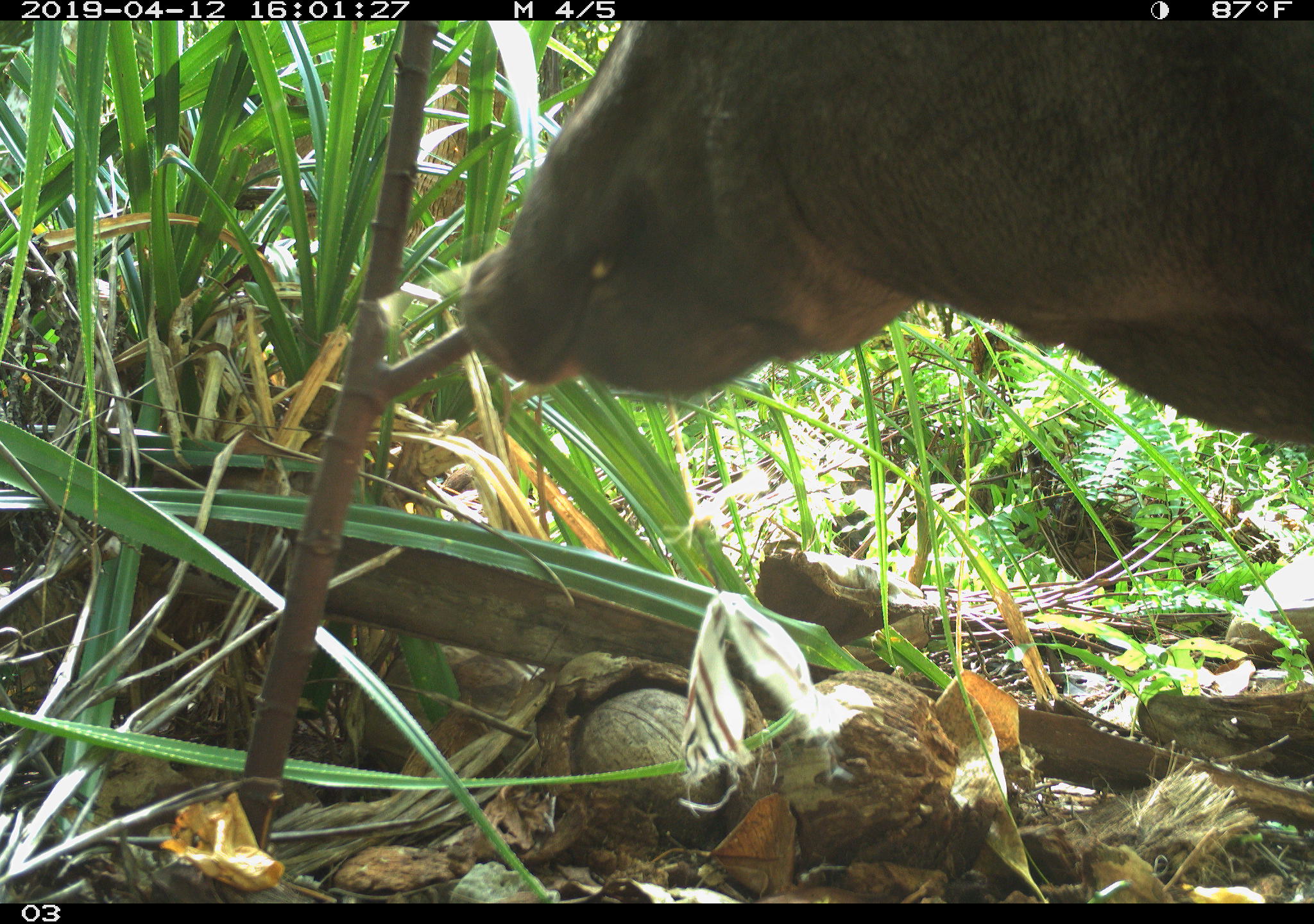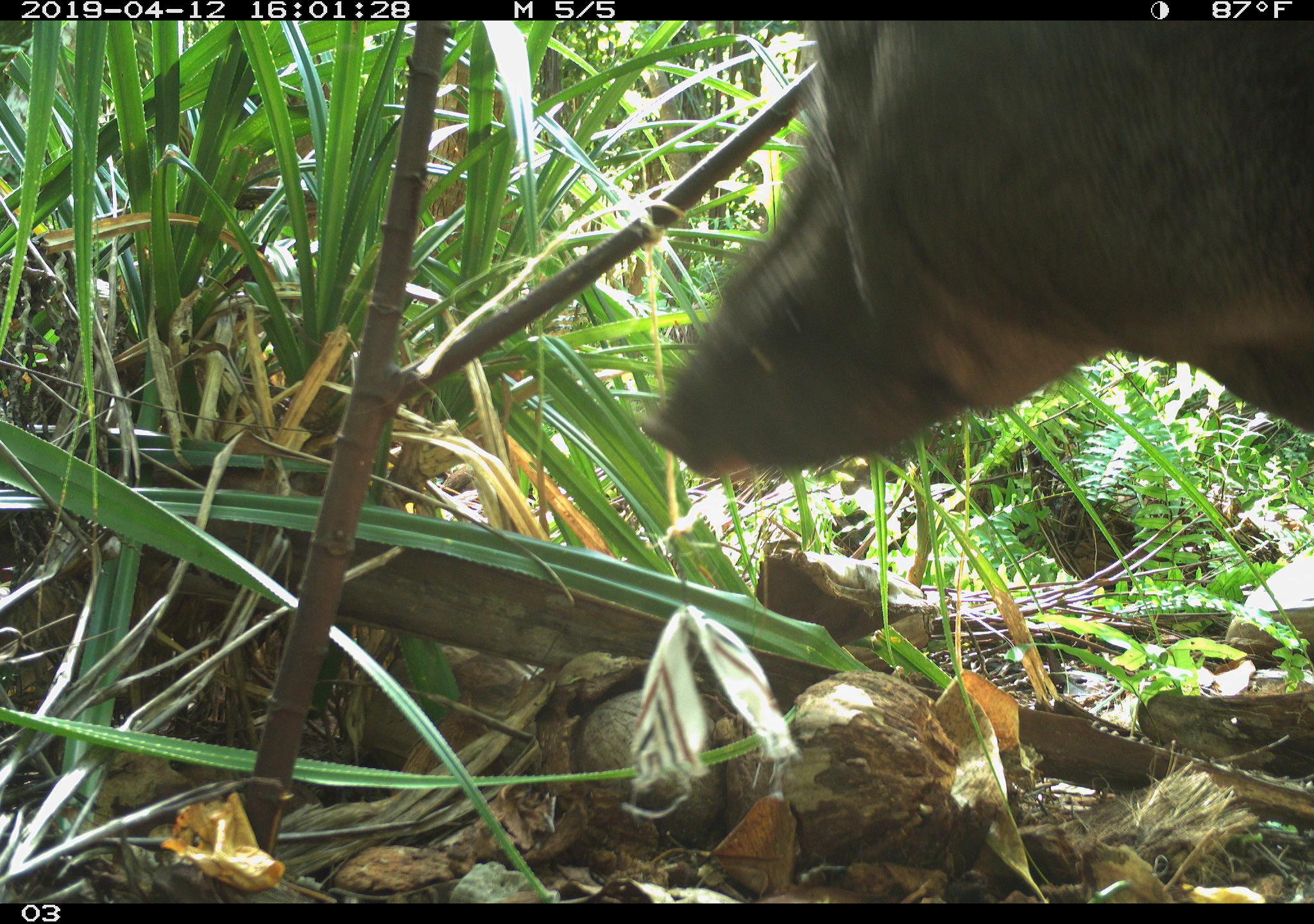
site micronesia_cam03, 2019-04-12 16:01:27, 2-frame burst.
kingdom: Animalia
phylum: Chordata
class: Mammalia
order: Artiodactyla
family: Suidae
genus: Sus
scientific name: Sus scrofa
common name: pig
Pig (Sus scrofa).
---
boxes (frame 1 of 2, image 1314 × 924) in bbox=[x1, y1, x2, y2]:
pig: bbox=[440, 13, 1313, 435]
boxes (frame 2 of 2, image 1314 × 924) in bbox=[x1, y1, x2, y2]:
pig: bbox=[628, 19, 1314, 500]